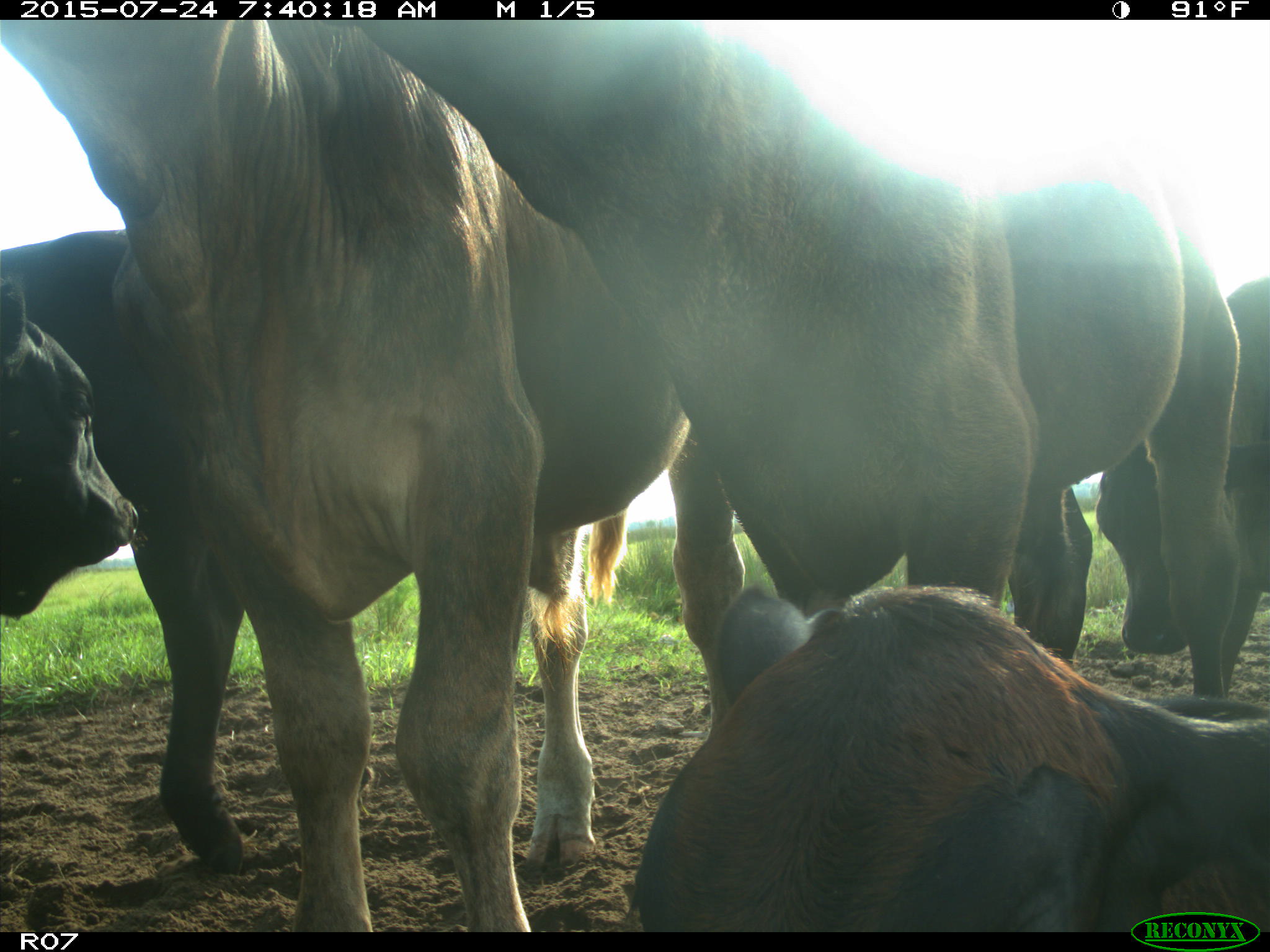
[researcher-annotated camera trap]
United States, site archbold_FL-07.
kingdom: Animalia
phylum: Chordata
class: Mammalia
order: Artiodactyla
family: Bovidae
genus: Bos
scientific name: Bos taurus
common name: domestic cow